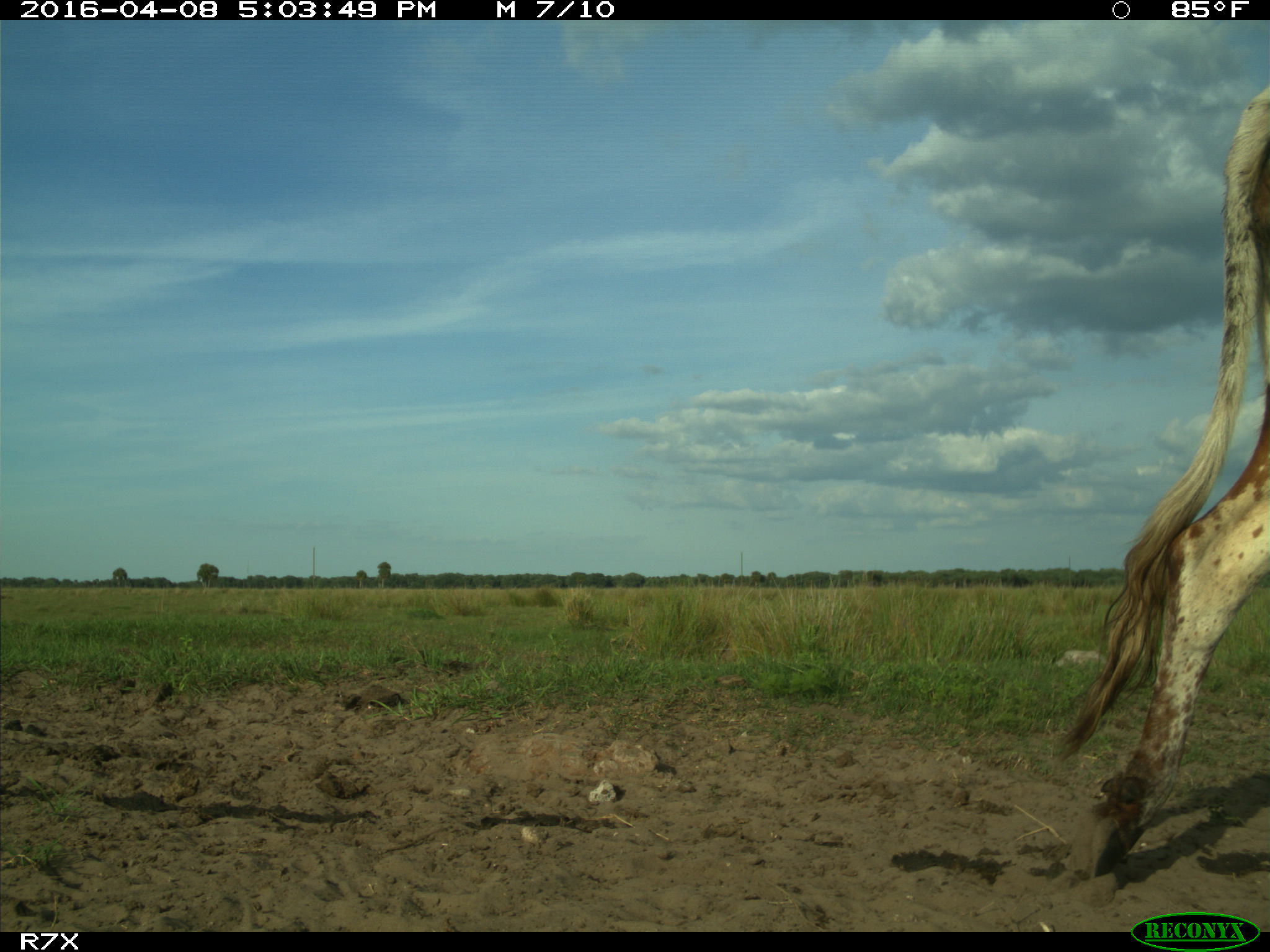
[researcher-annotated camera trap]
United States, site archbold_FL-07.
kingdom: Animalia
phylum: Chordata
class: Mammalia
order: Artiodactyla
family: Bovidae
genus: Bos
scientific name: Bos taurus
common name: domestic cow